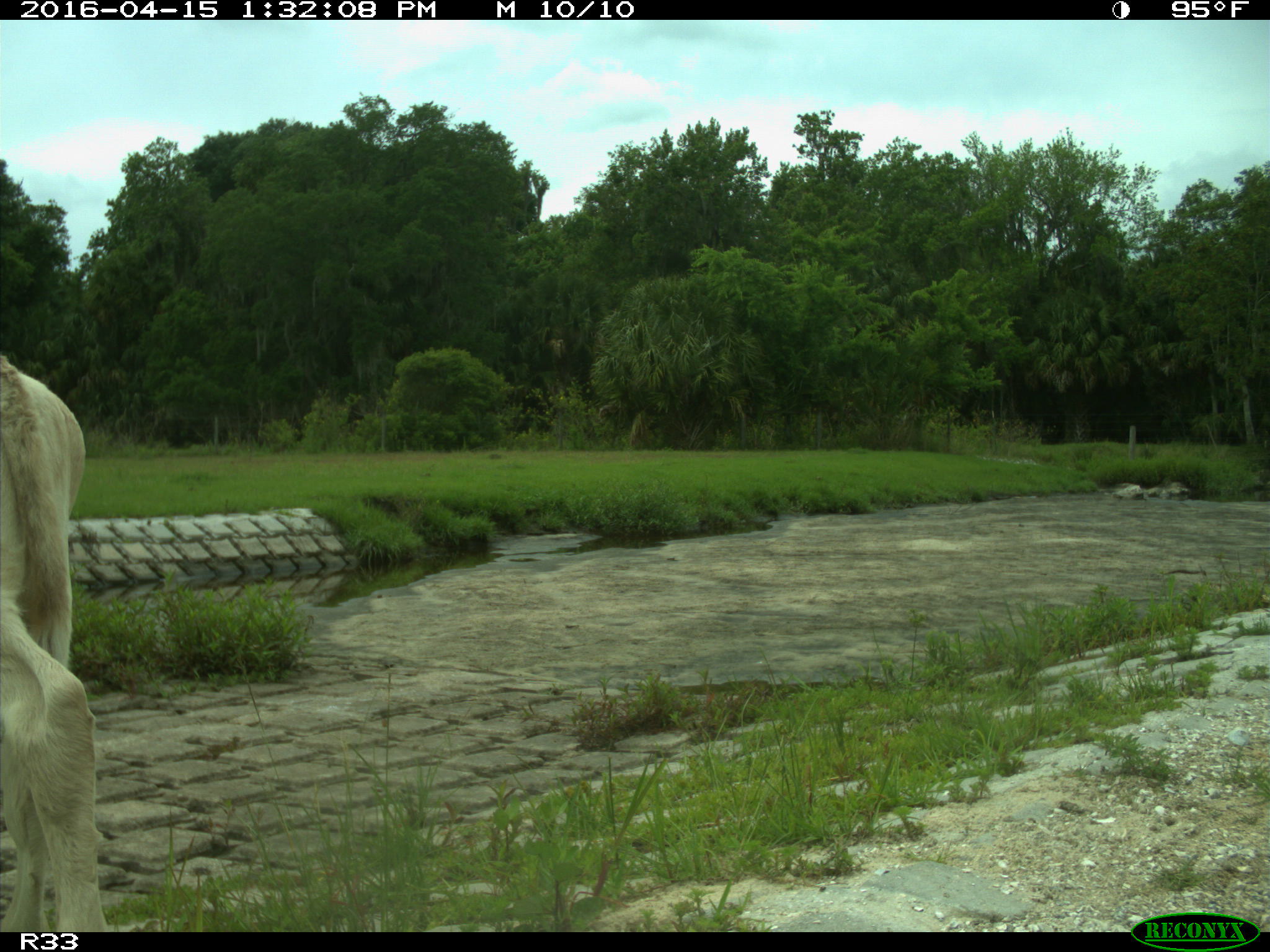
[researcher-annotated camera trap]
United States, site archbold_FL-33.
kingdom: Animalia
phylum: Chordata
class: Mammalia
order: Artiodactyla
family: Bovidae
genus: Bos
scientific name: Bos taurus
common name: domestic cow